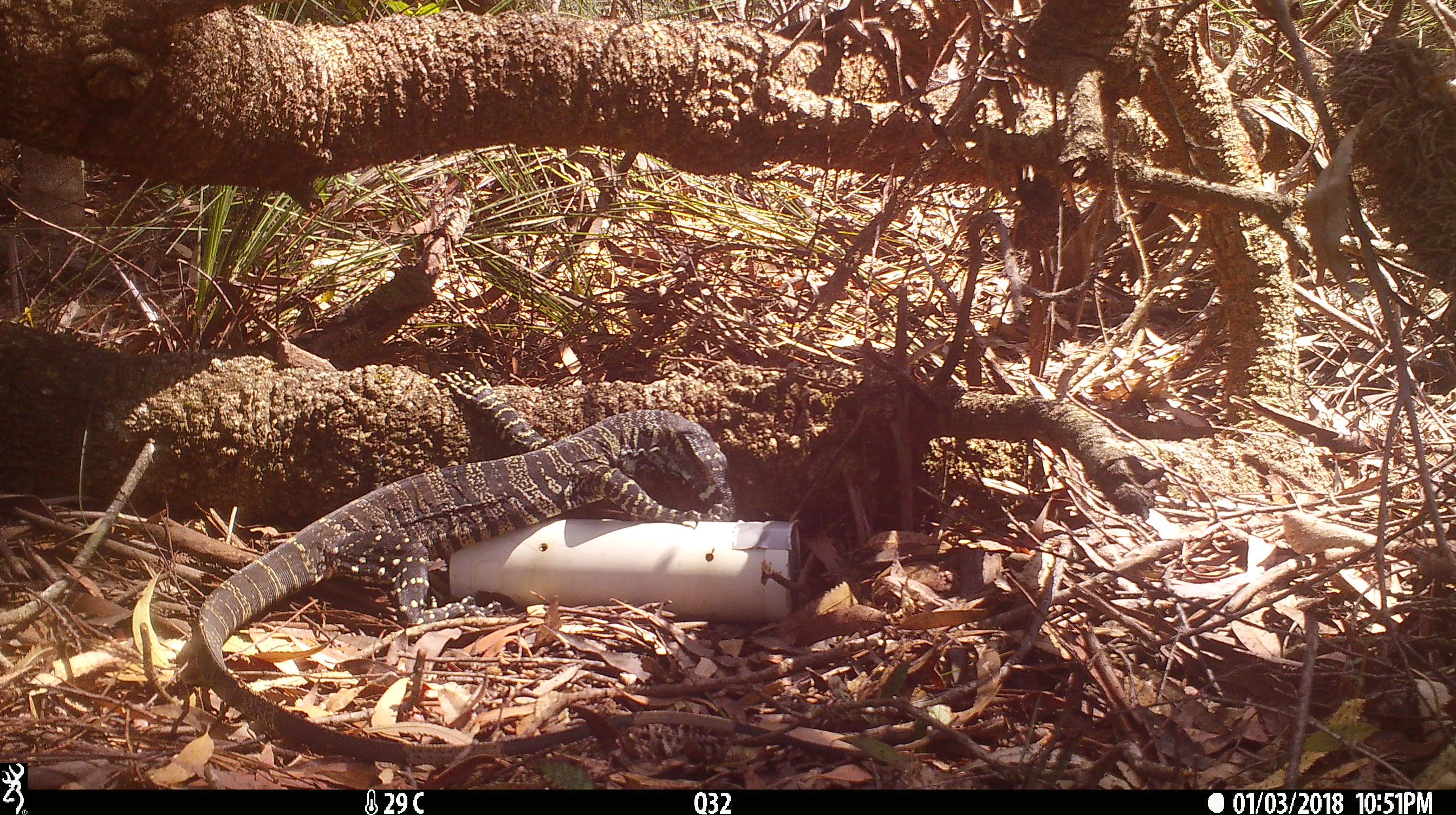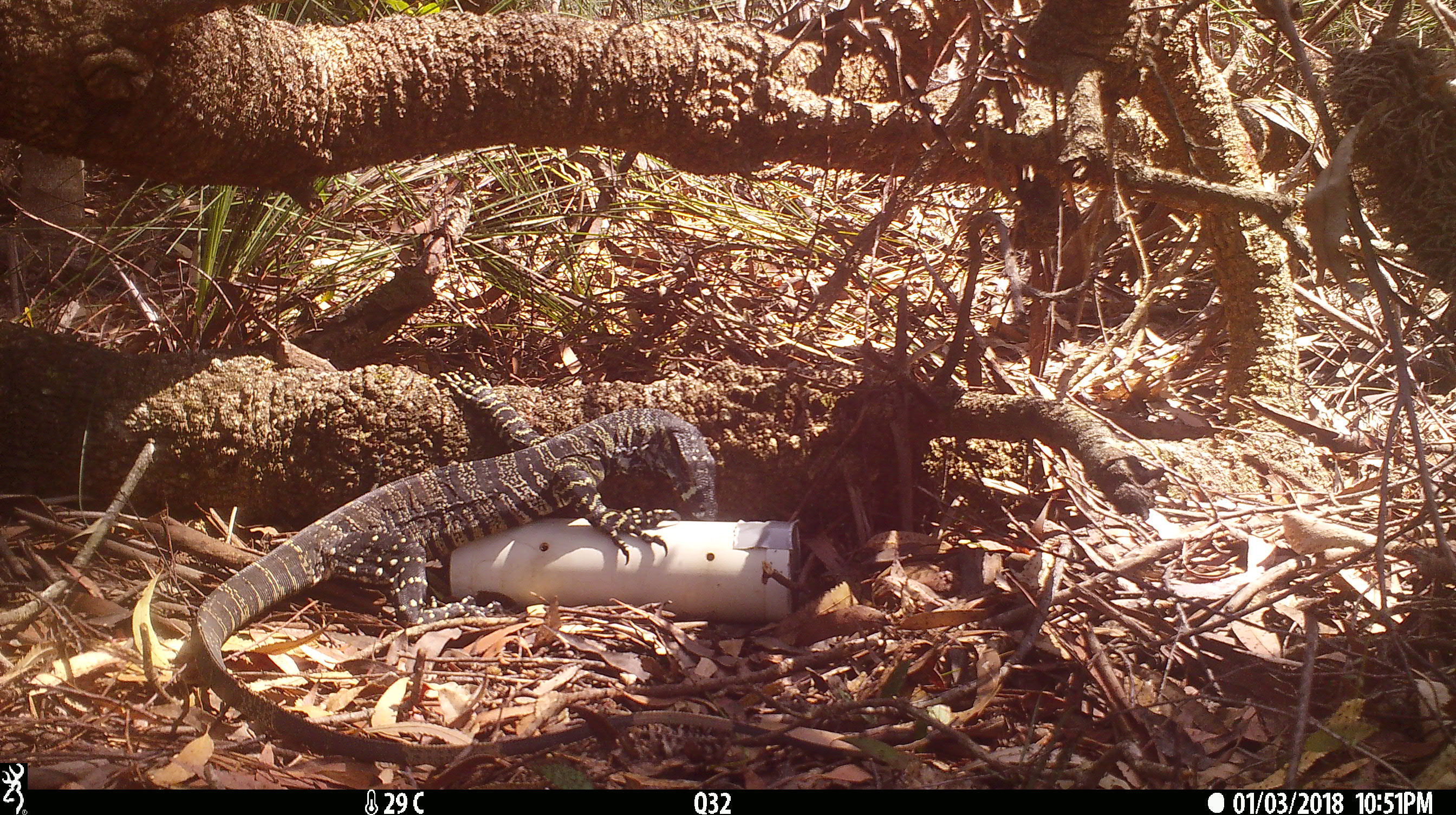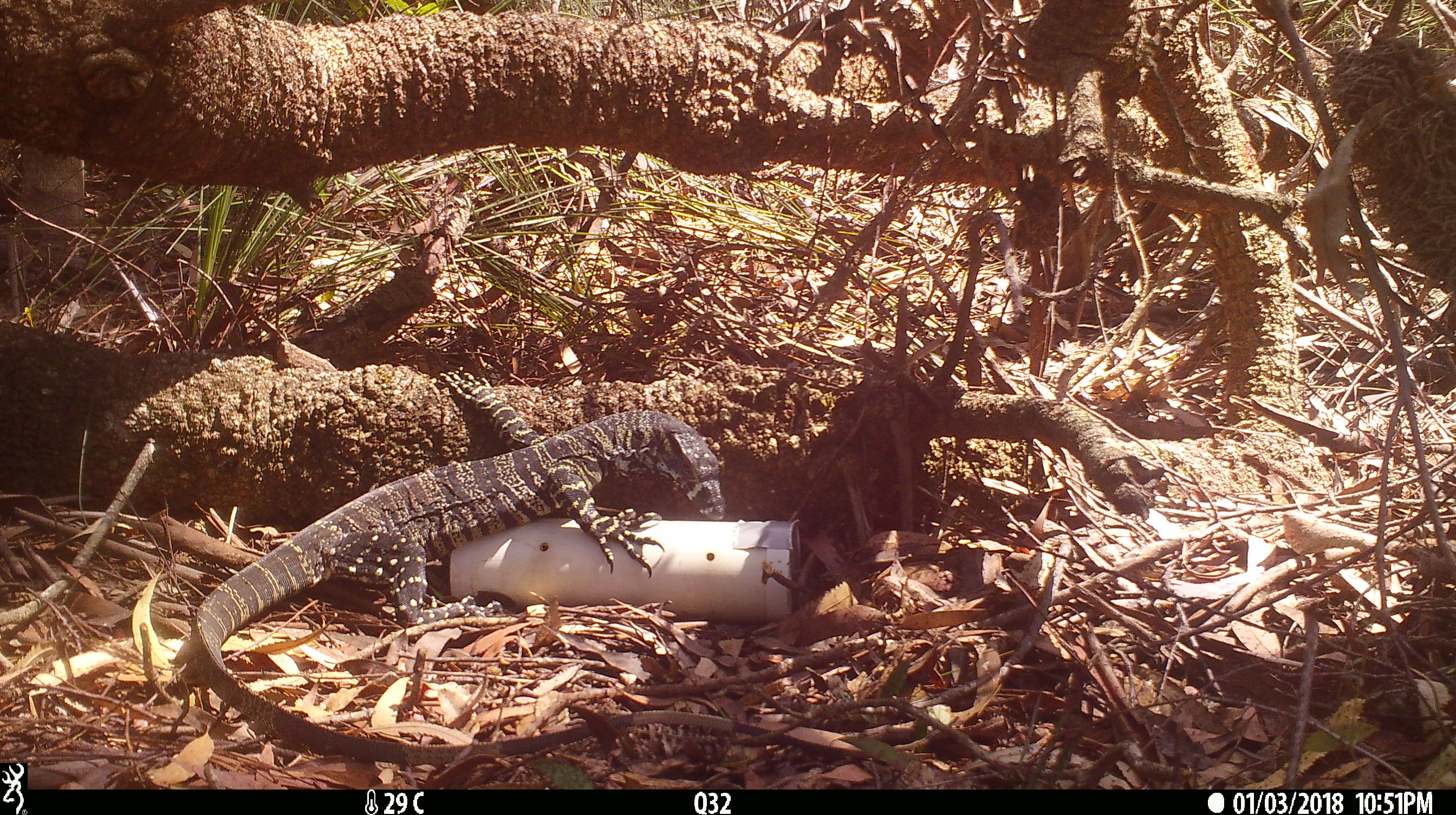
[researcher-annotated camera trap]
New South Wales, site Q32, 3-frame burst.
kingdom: Animalia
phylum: Chordata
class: Reptilia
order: Squamata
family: Varanidae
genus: Varanus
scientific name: Varanus varius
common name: lace monitor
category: goanna